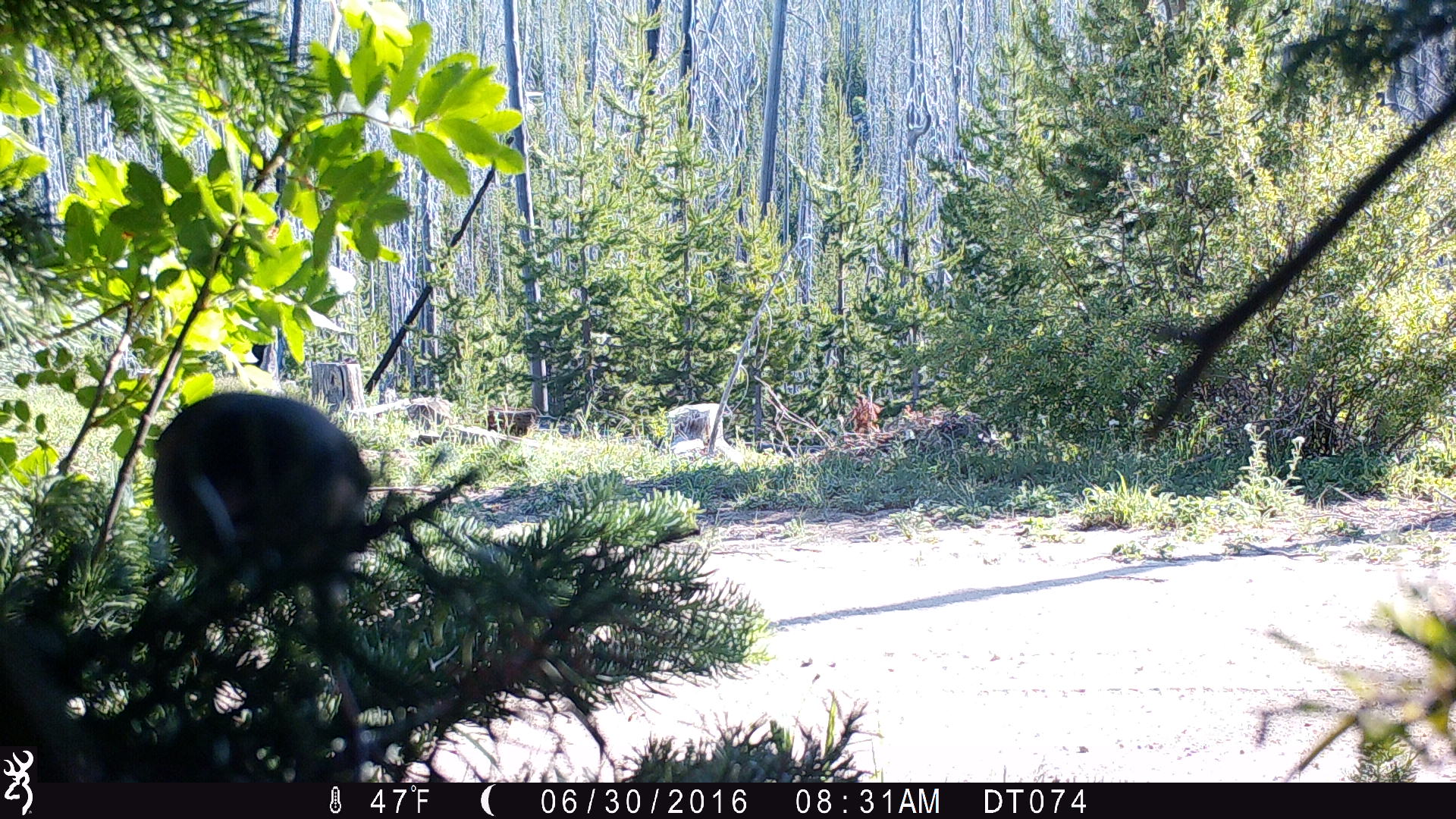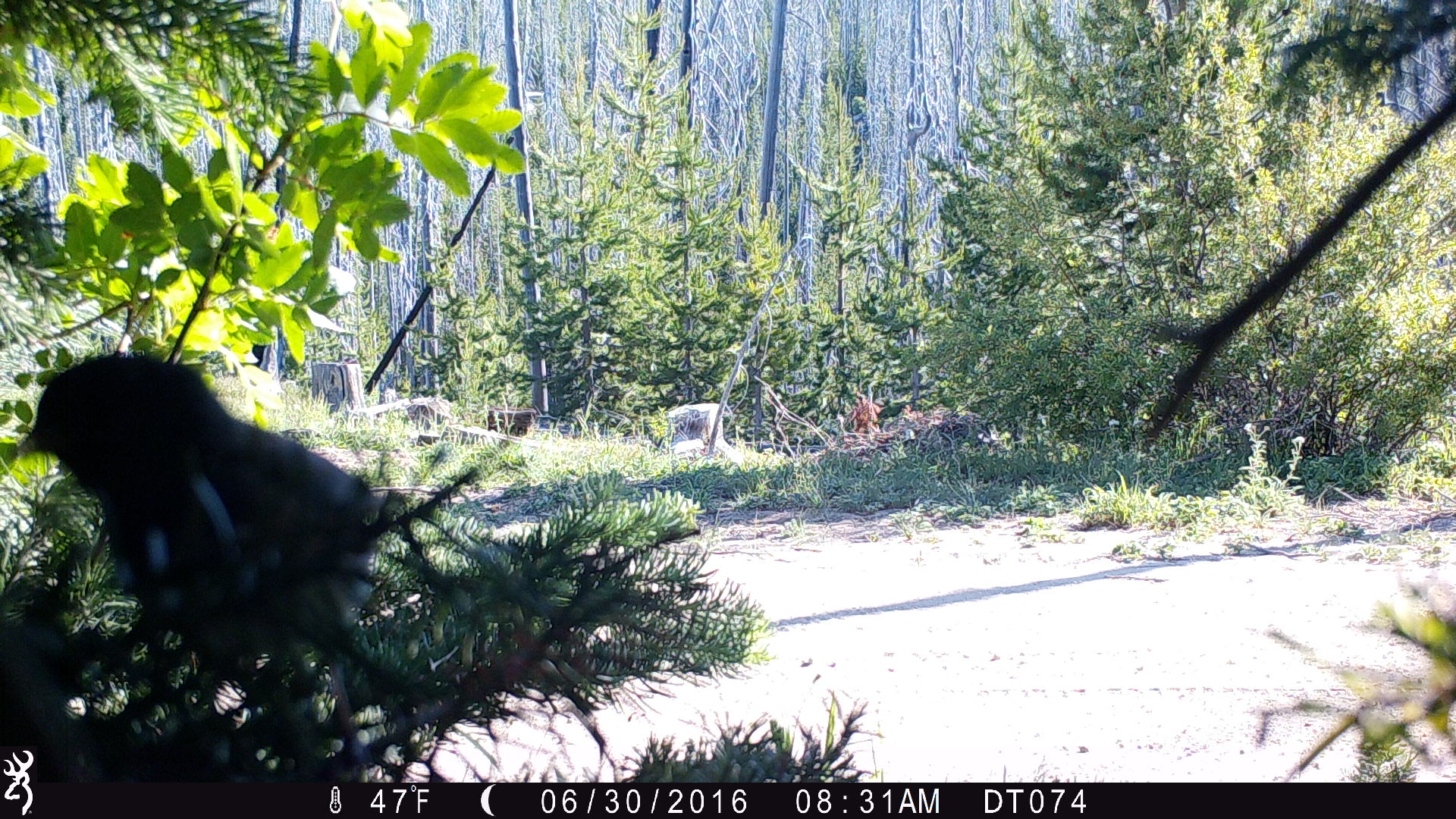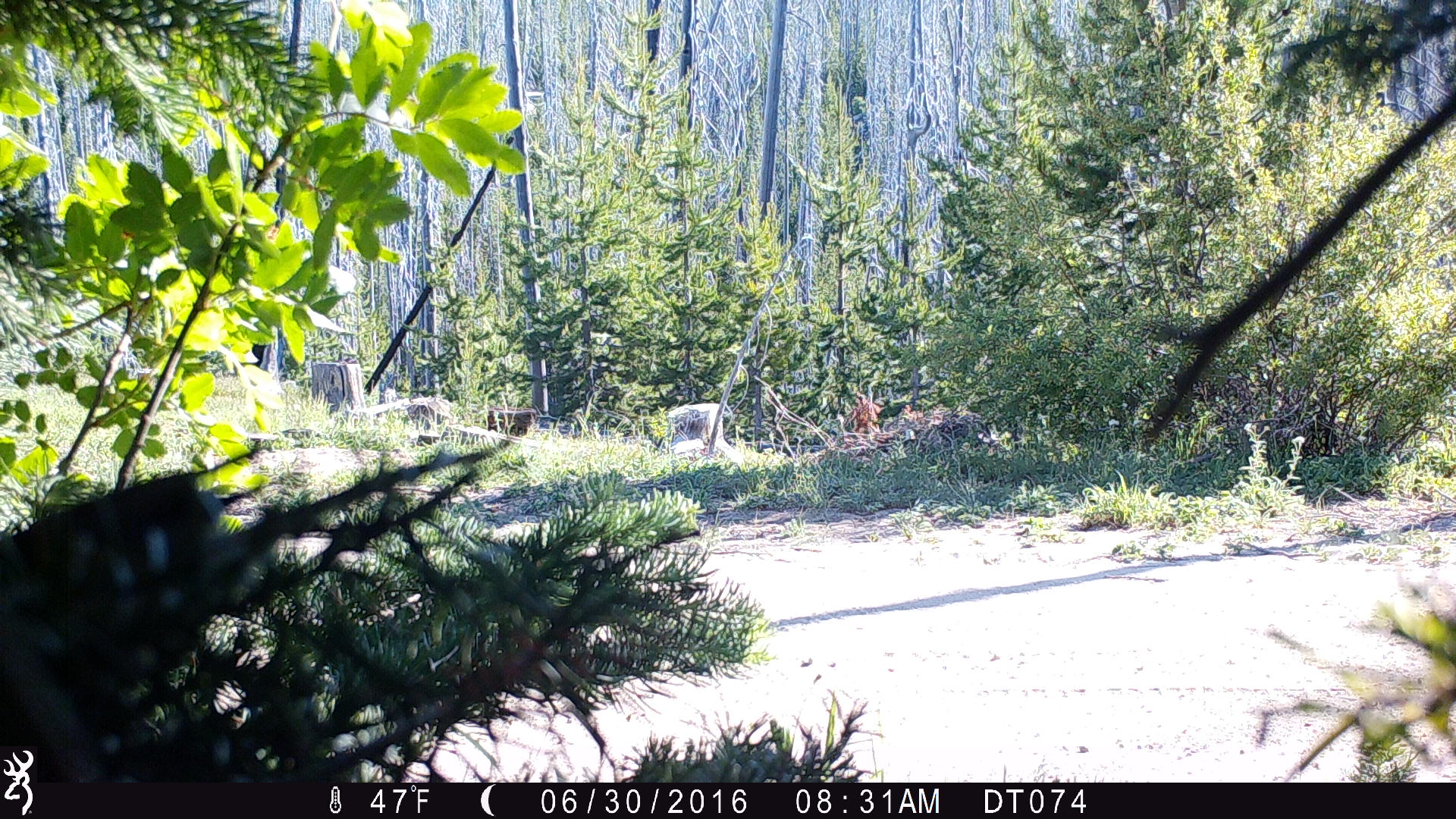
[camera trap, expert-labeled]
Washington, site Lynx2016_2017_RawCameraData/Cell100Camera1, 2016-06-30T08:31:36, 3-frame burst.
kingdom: Animalia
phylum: Chordata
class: Aves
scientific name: Aves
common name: birds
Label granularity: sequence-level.